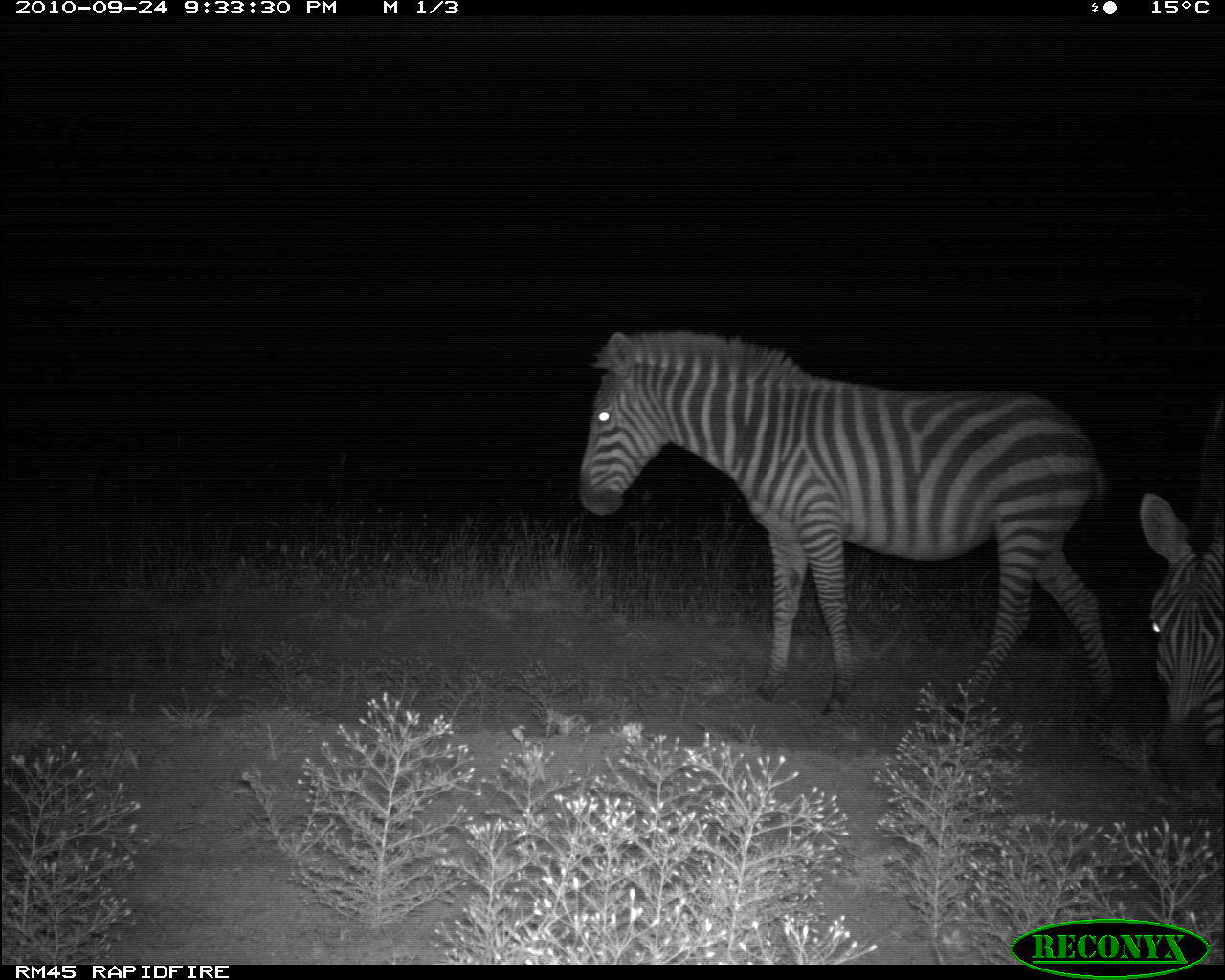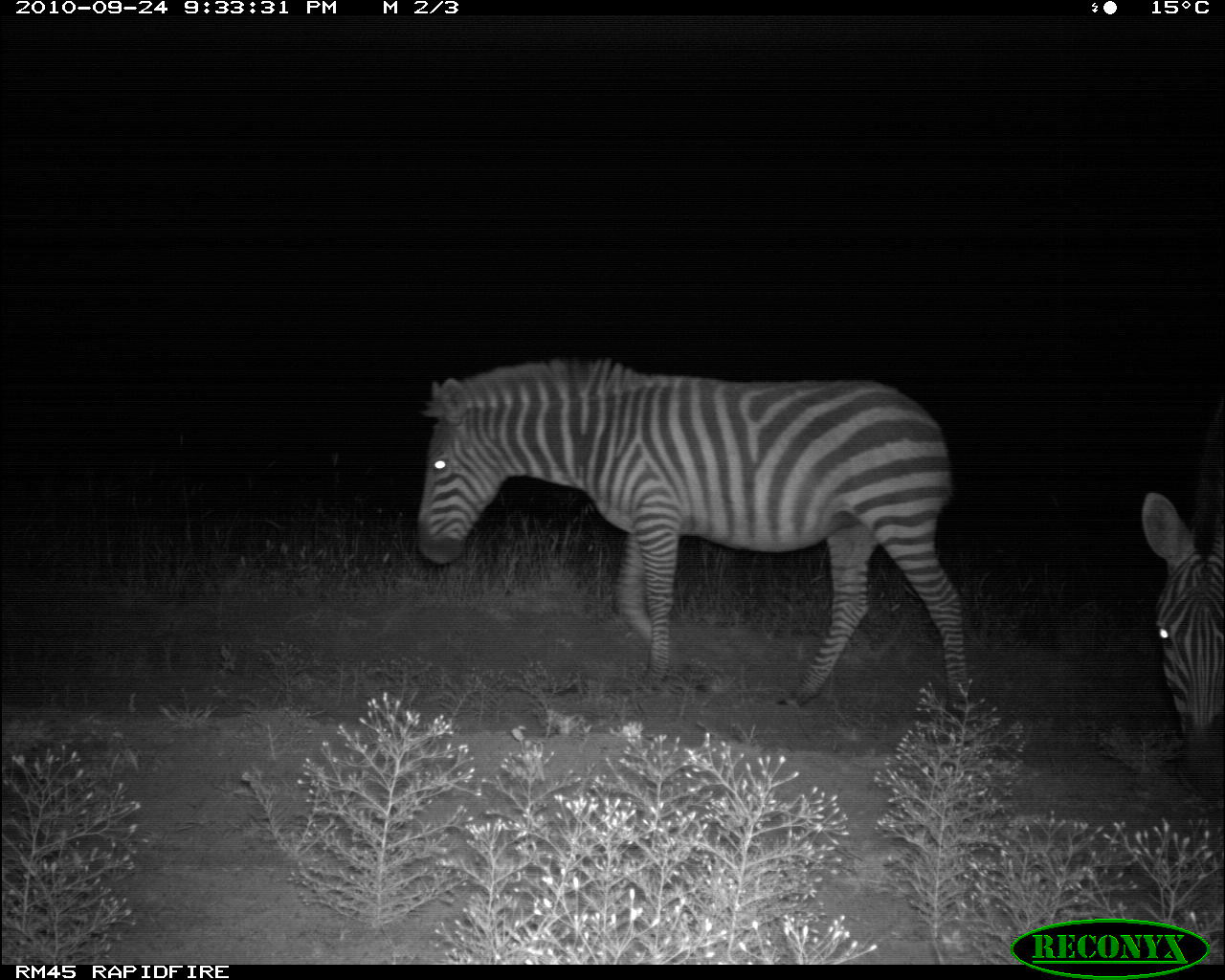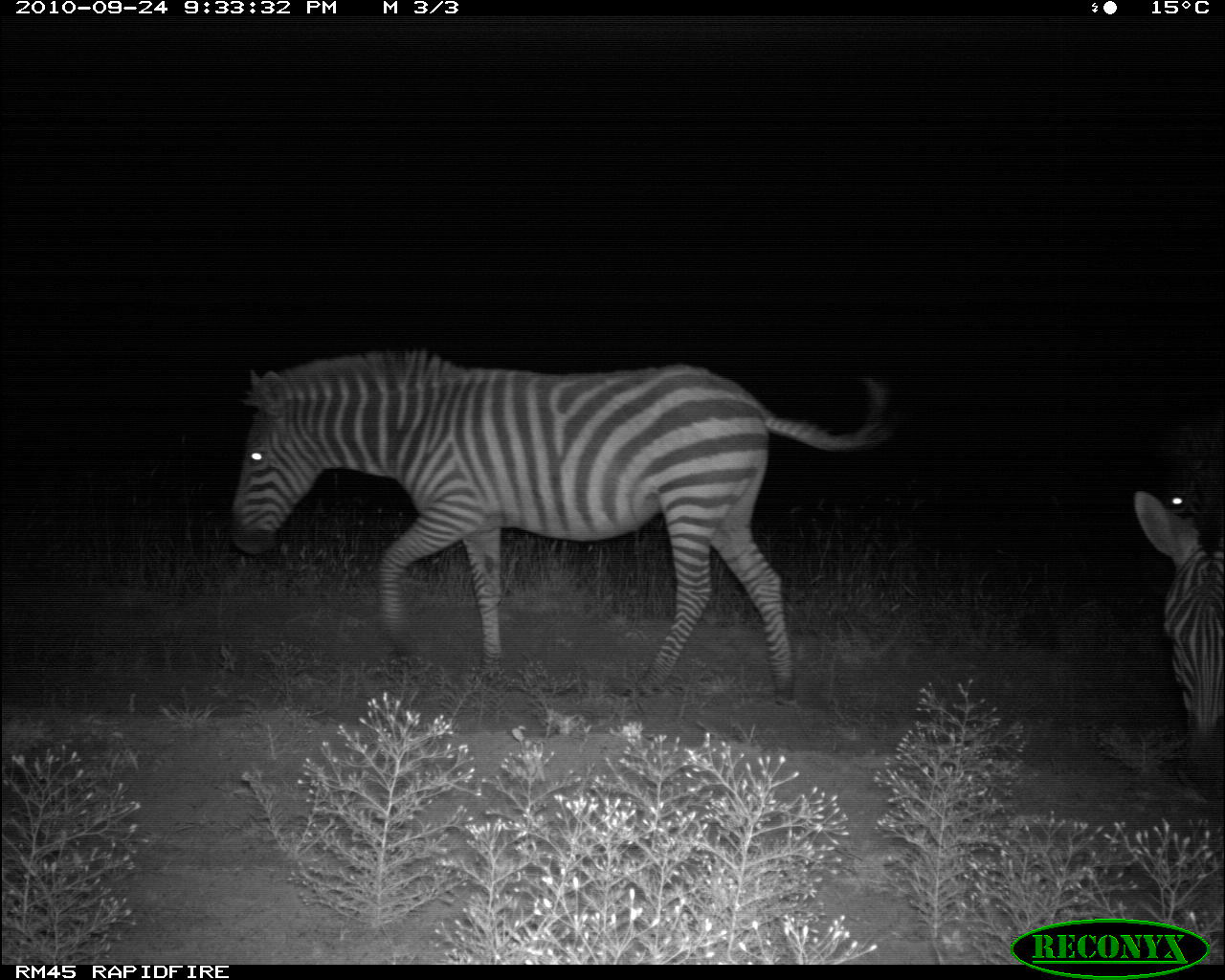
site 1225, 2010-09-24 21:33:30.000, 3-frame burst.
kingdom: Animalia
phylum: Chordata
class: Mammalia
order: Perissodactyla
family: Equidae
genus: Equus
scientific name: Equus quagga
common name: plains zebra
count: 2